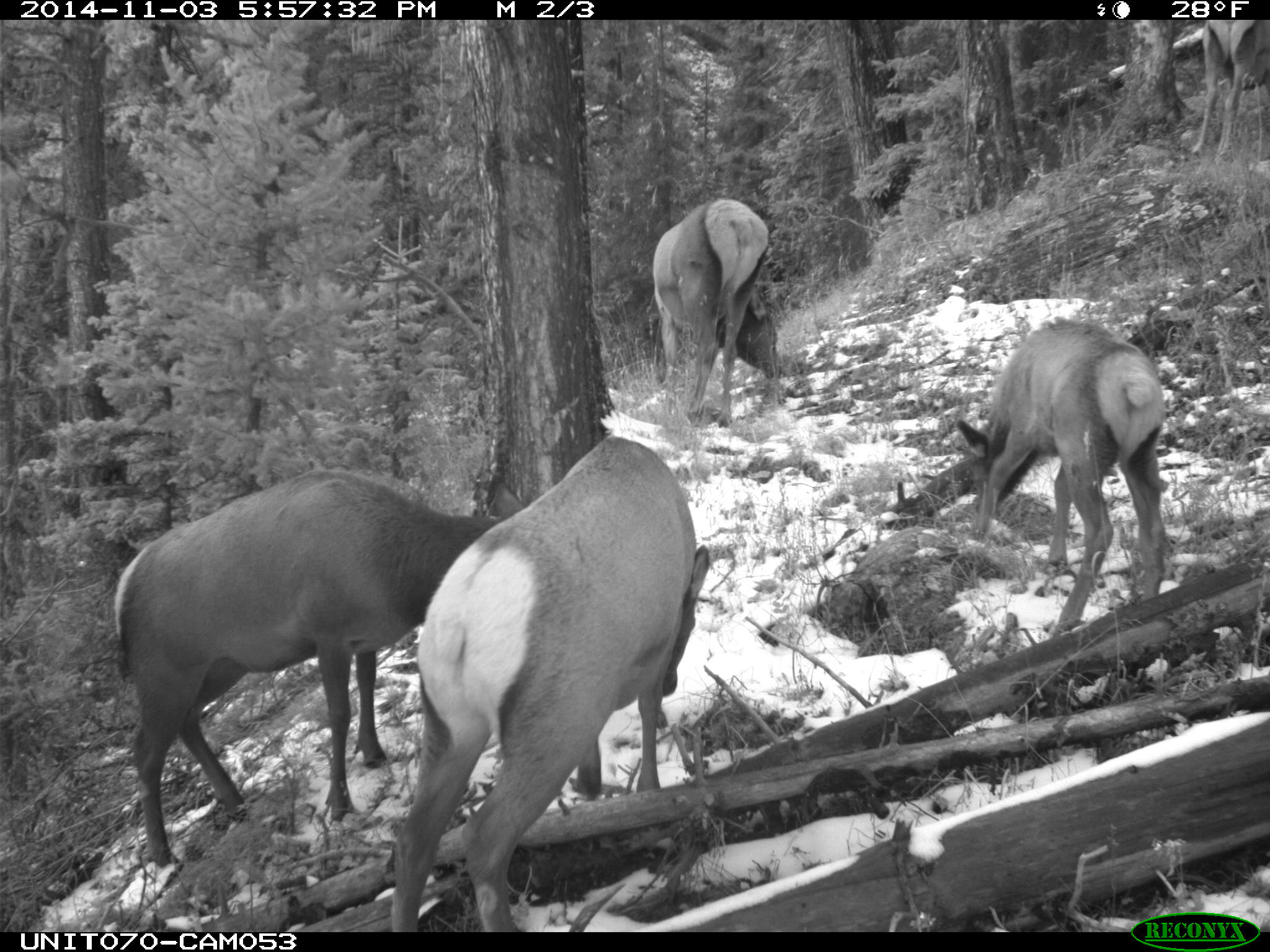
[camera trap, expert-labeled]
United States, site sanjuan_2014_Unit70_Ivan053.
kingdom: Animalia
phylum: Chordata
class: Mammalia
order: Artiodactyla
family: Cervidae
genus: Cervus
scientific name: Cervus elaphus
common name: red deer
Cervus elaphus (red deer).